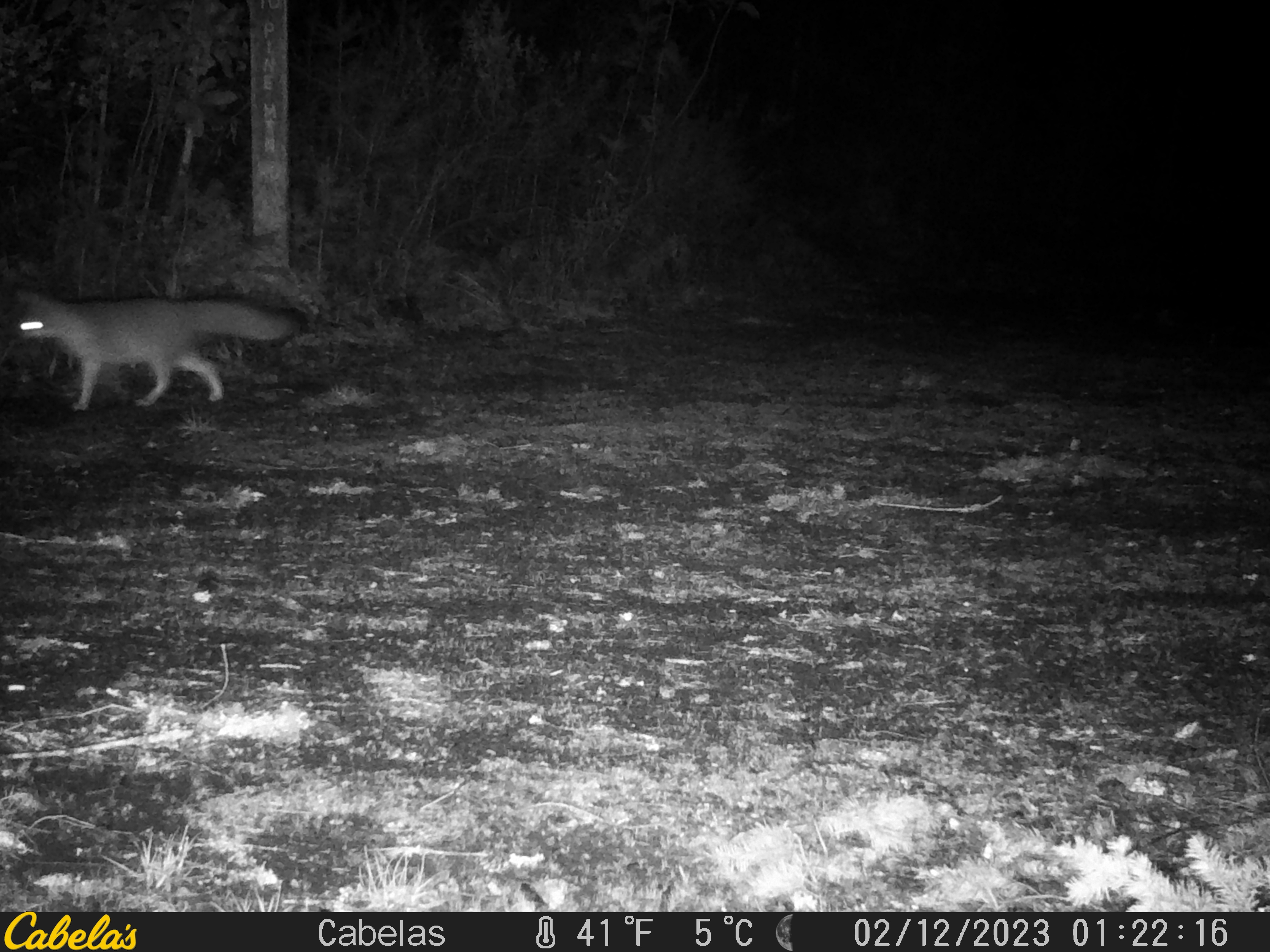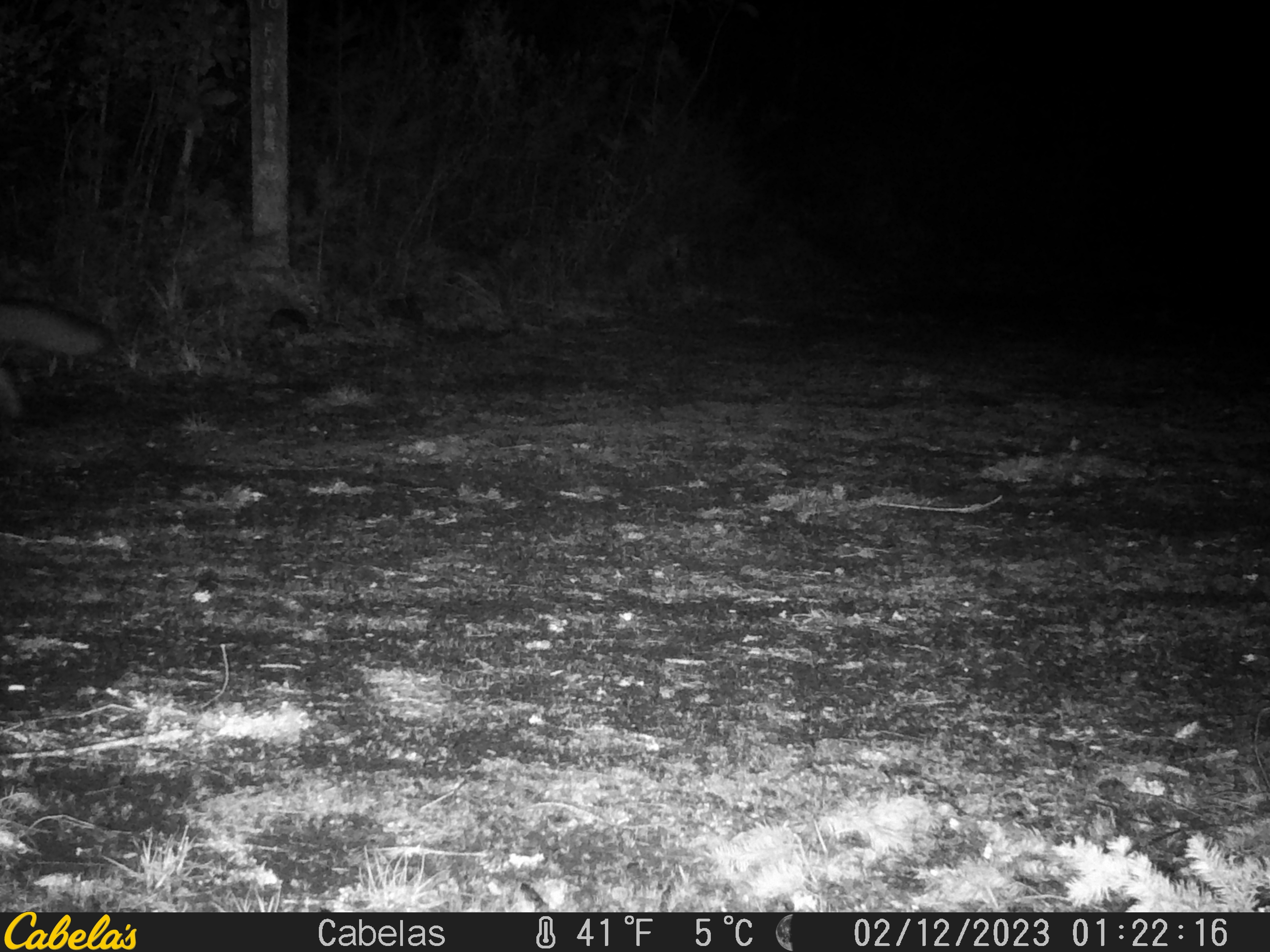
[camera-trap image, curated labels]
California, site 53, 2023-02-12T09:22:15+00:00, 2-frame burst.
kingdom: Animalia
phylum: Chordata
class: Mammalia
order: Carnivora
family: Canidae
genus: Urocyon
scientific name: Urocyon cinereoargenteus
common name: gray fox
Gray fox (Urocyon cinereoargenteus).